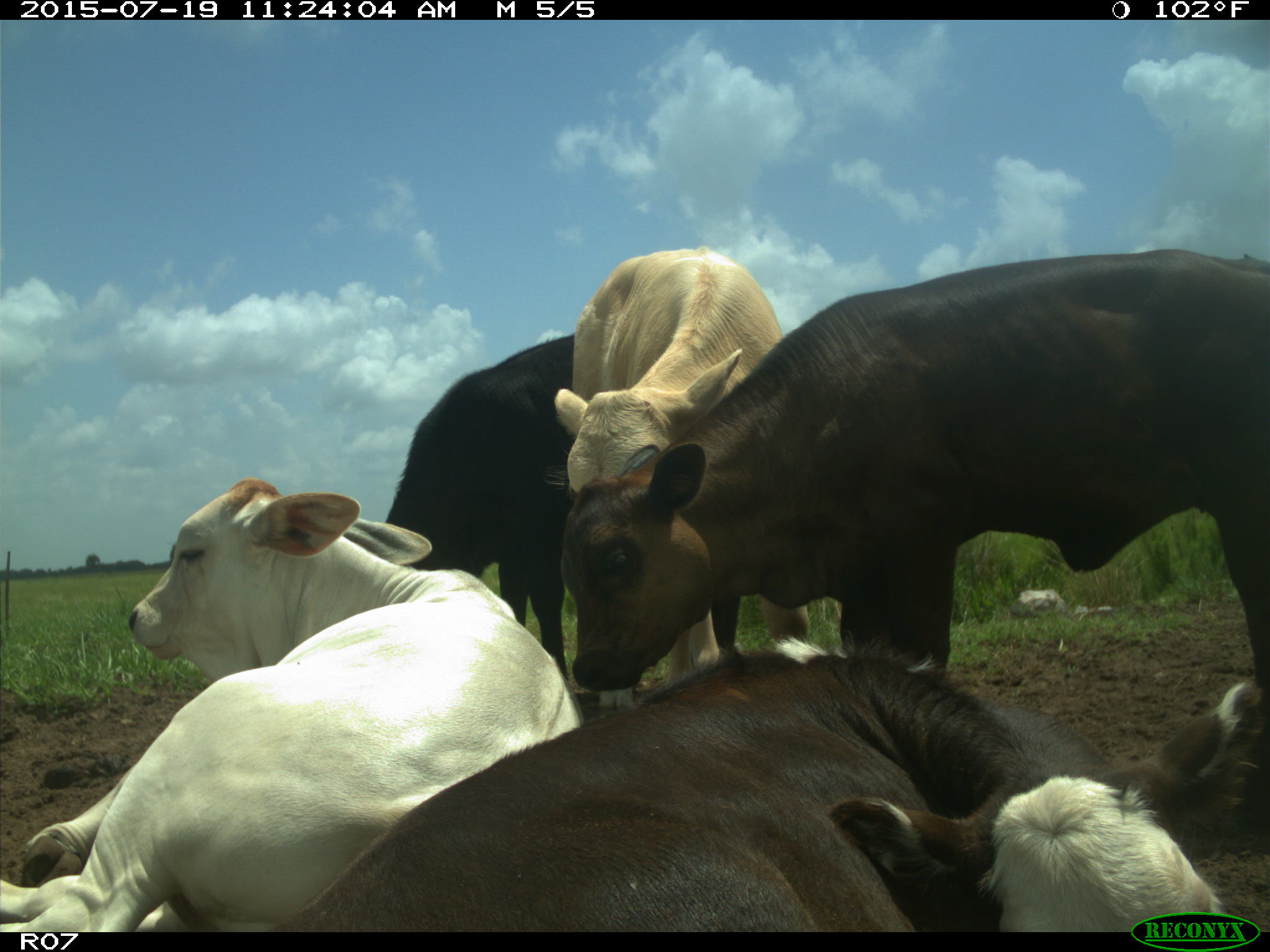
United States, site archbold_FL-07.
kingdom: Animalia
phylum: Chordata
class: Mammalia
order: Artiodactyla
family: Bovidae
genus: Bos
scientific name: Bos taurus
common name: domestic cow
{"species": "Bos taurus (domestic cow)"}